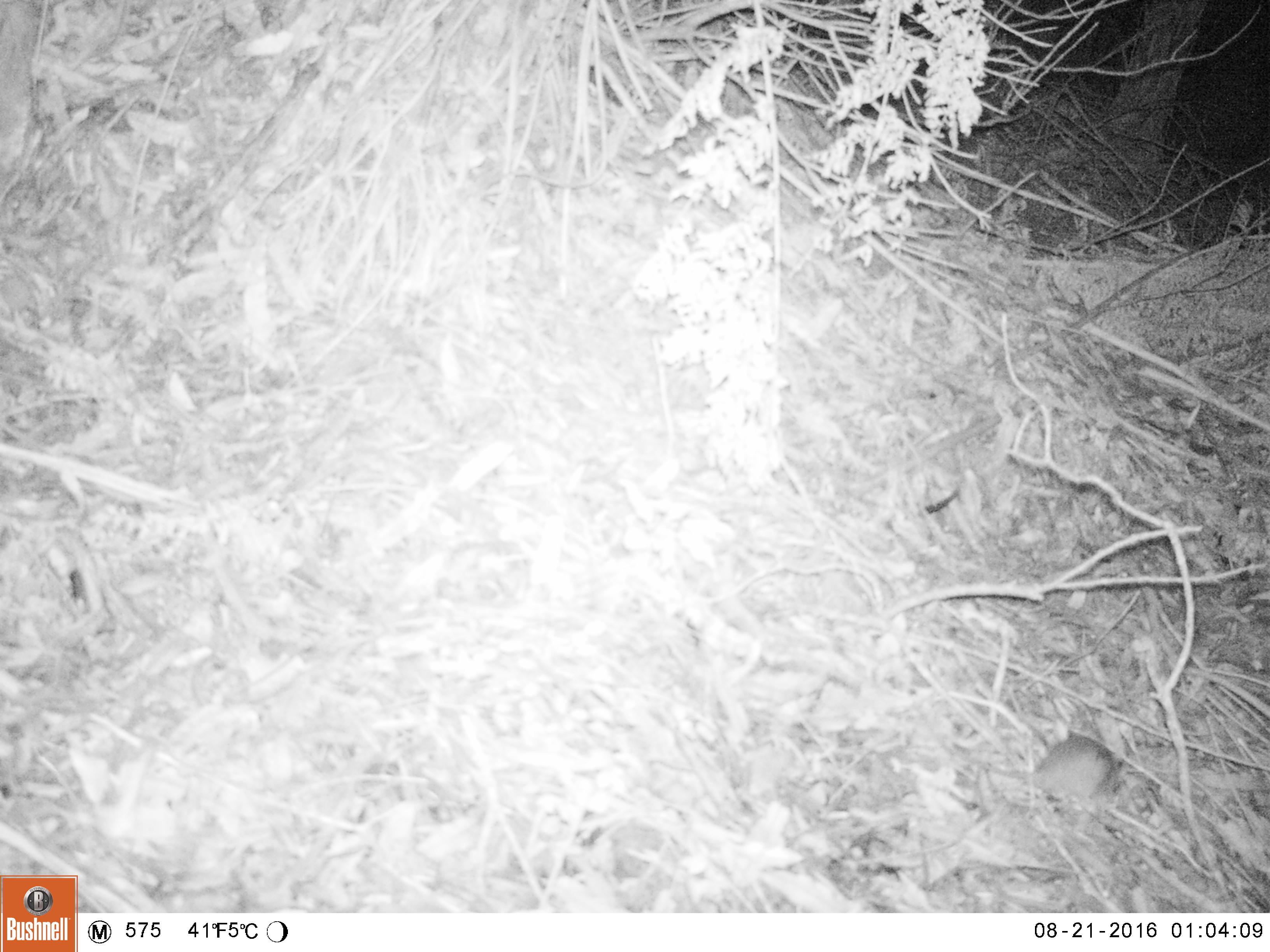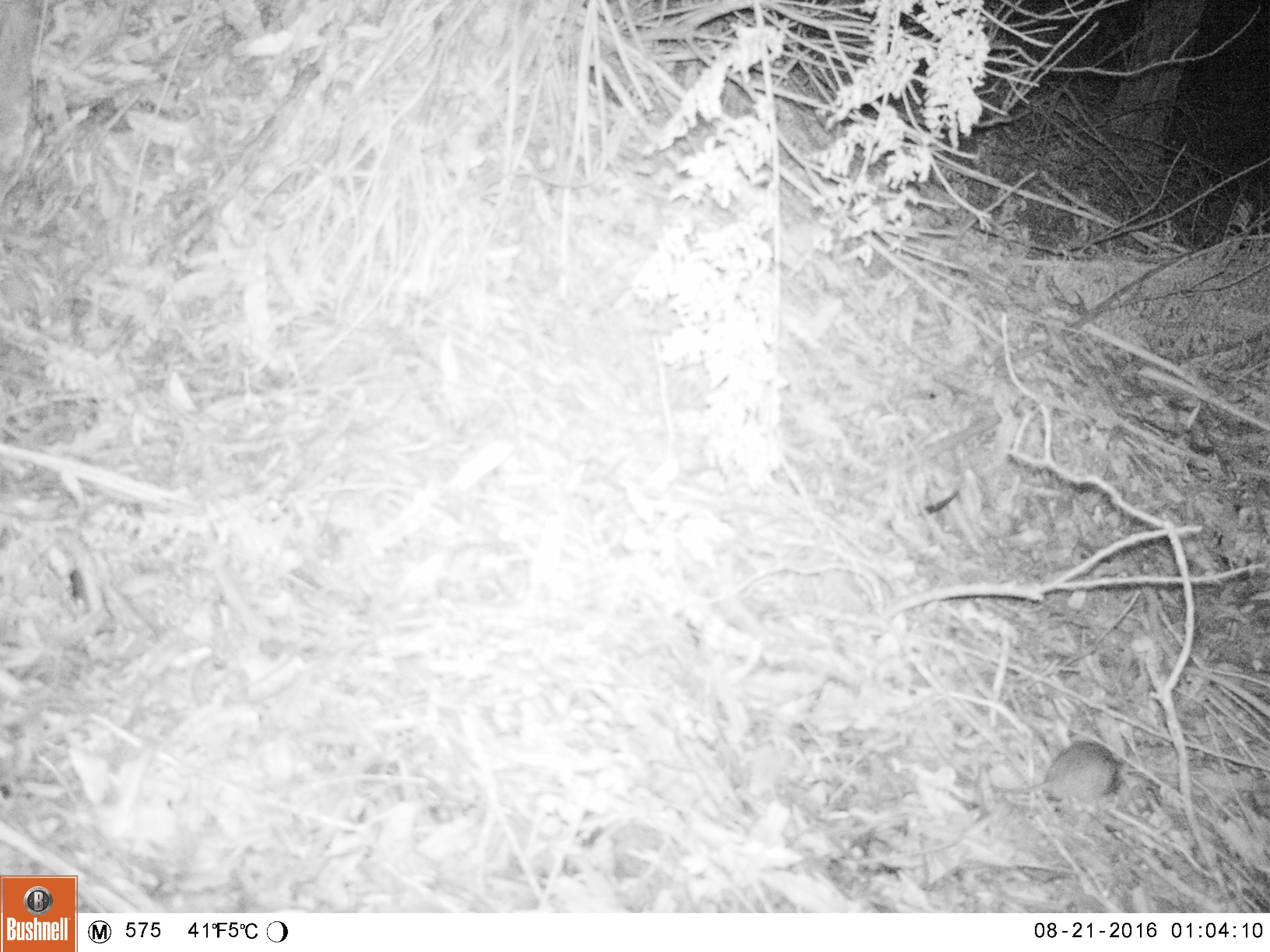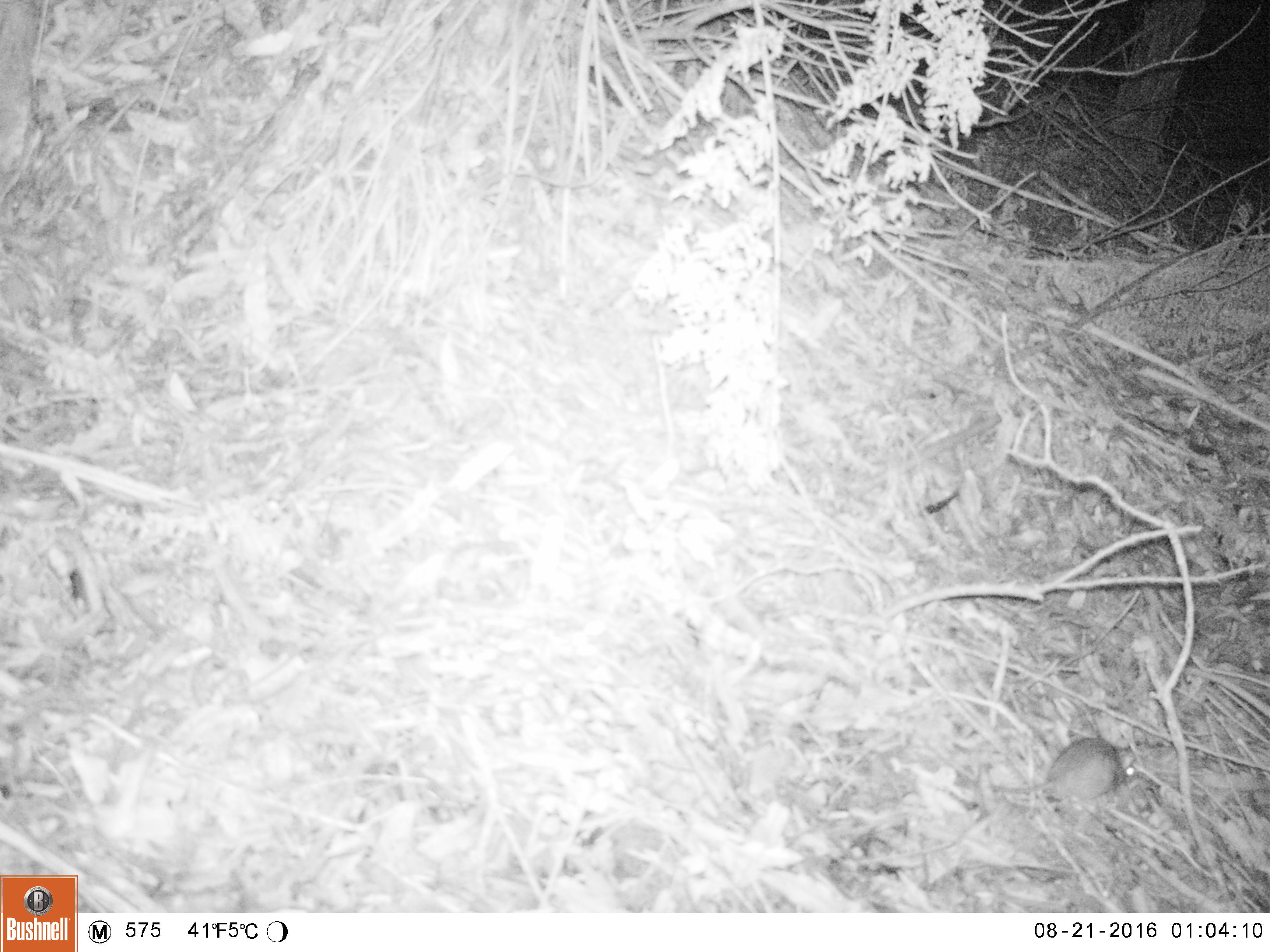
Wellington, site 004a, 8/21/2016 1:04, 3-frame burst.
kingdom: Animalia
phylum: Chordata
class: Mammalia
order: Rodentia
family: Muridae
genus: Rattus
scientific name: Rattus rattus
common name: ship rat